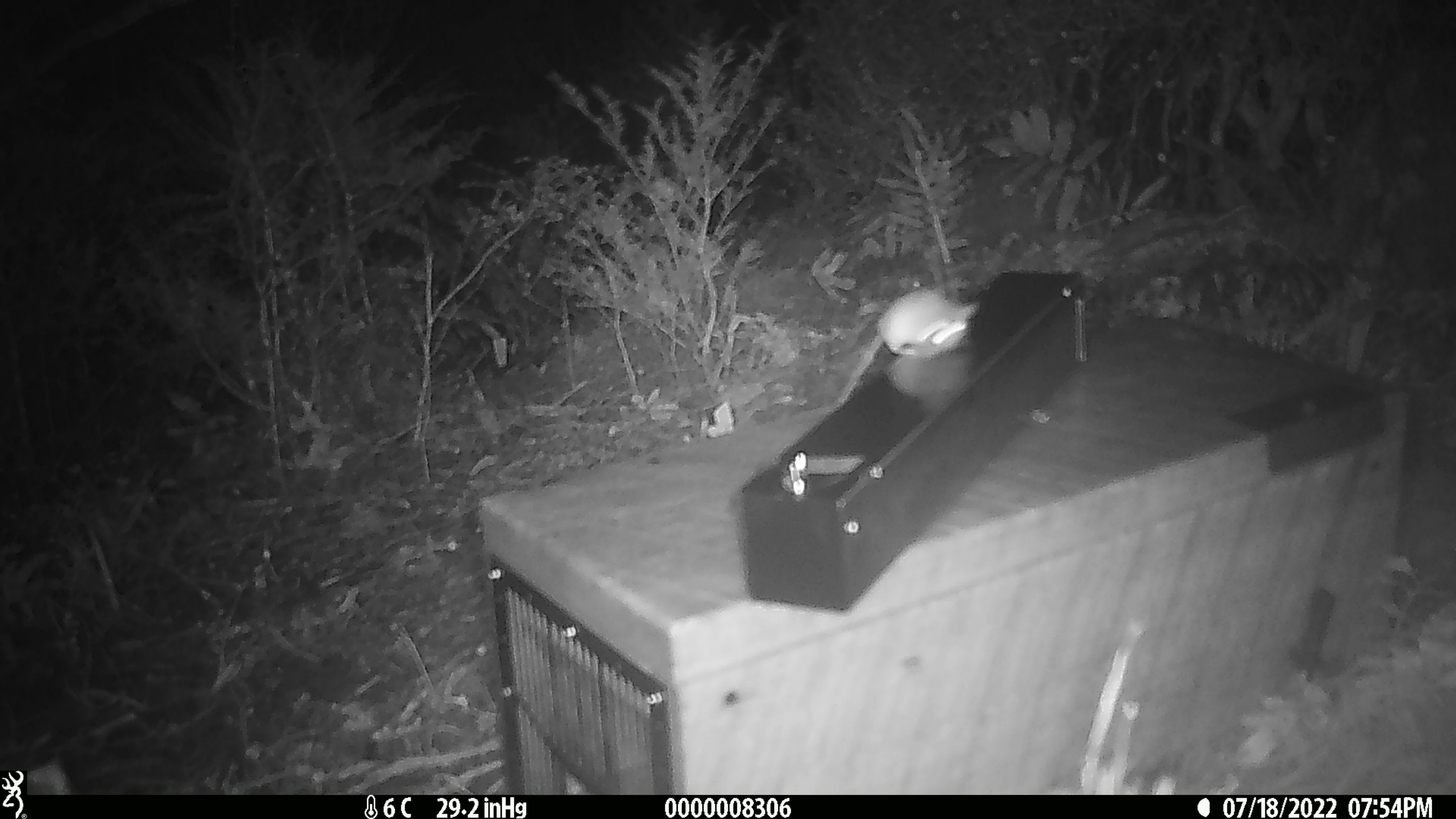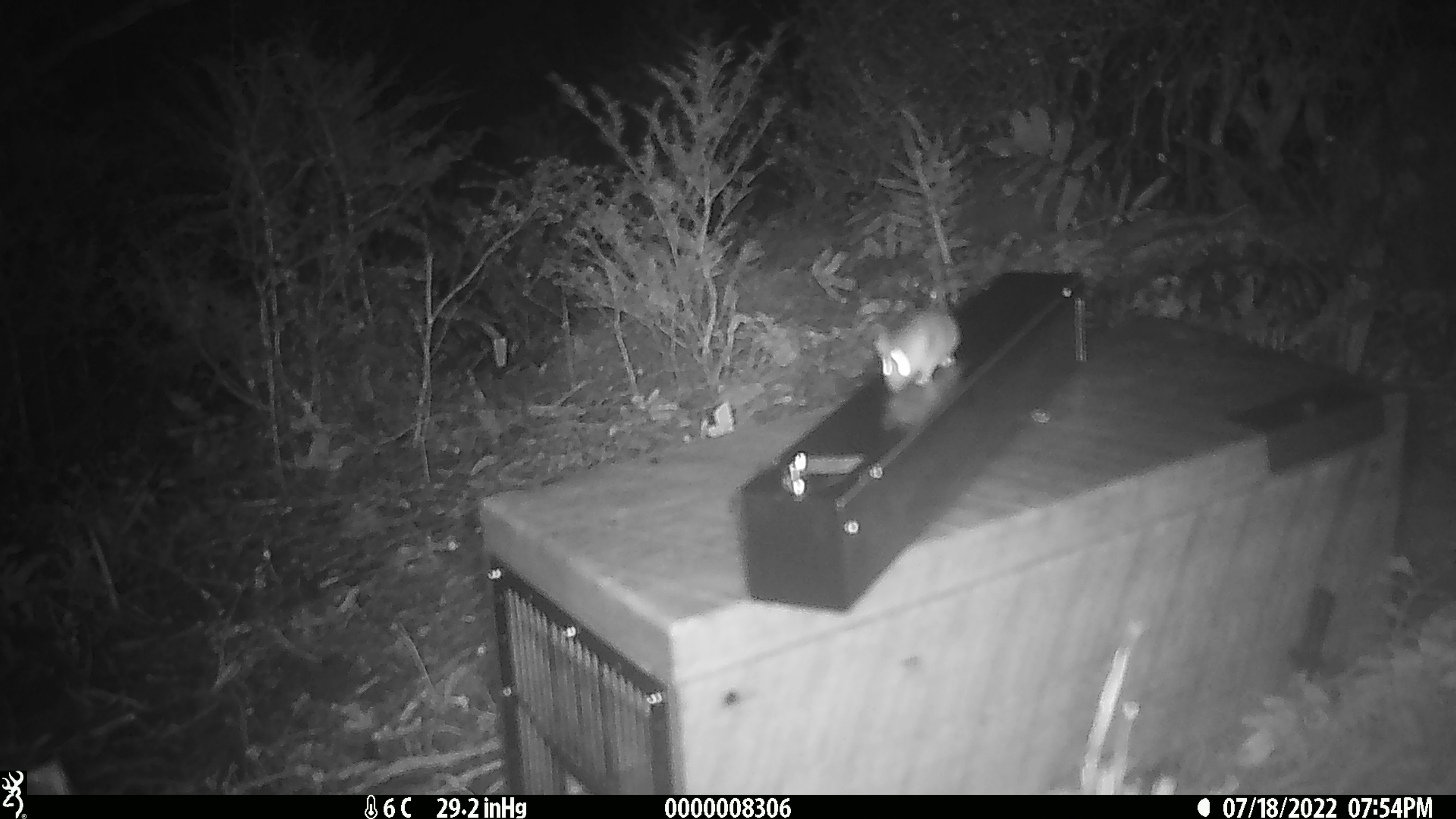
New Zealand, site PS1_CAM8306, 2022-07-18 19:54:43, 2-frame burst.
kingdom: Animalia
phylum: Chordata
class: Mammalia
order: Rodentia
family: Muridae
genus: Mus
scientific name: Mus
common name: mouse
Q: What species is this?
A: Mouse (Mus).